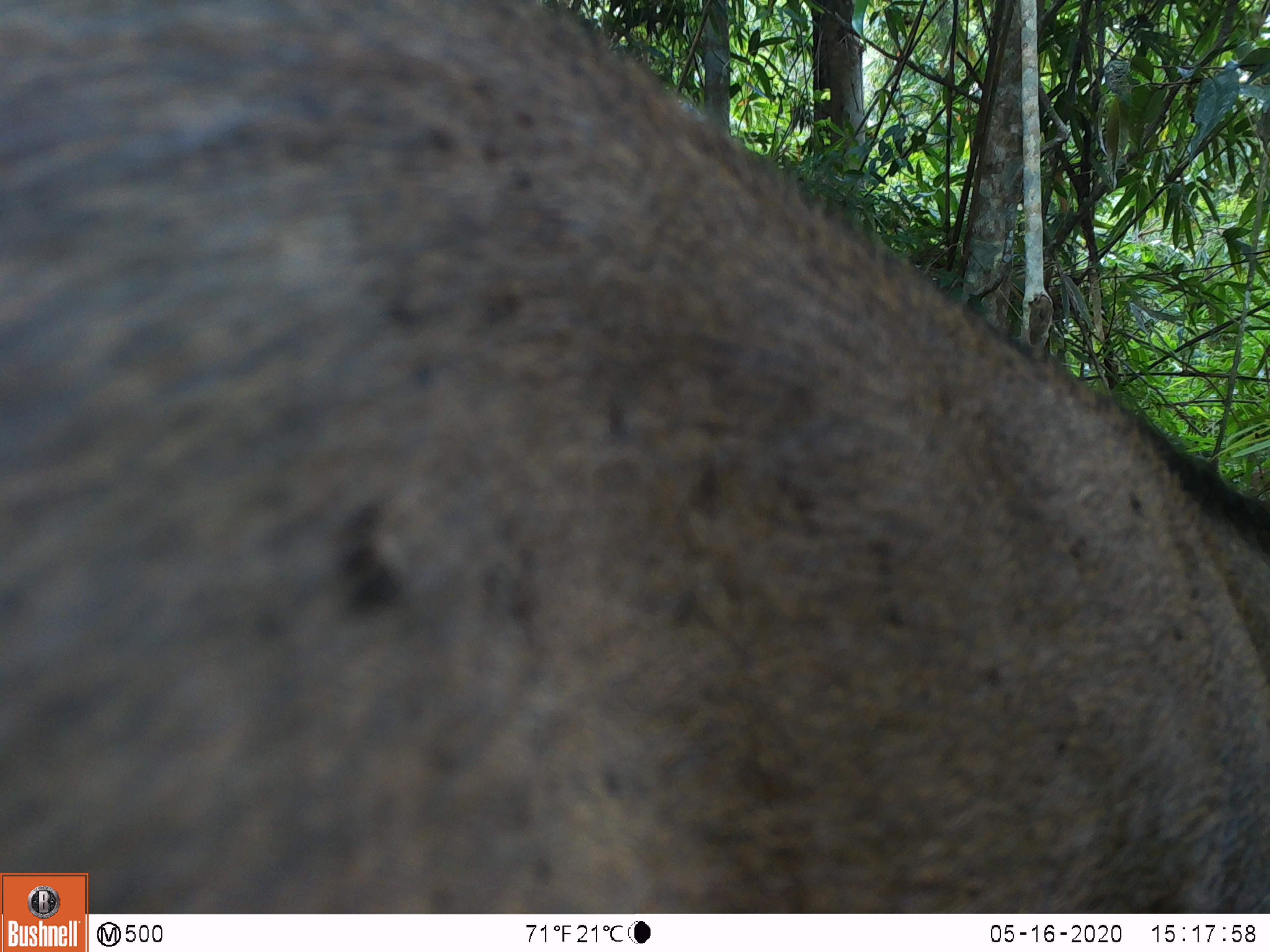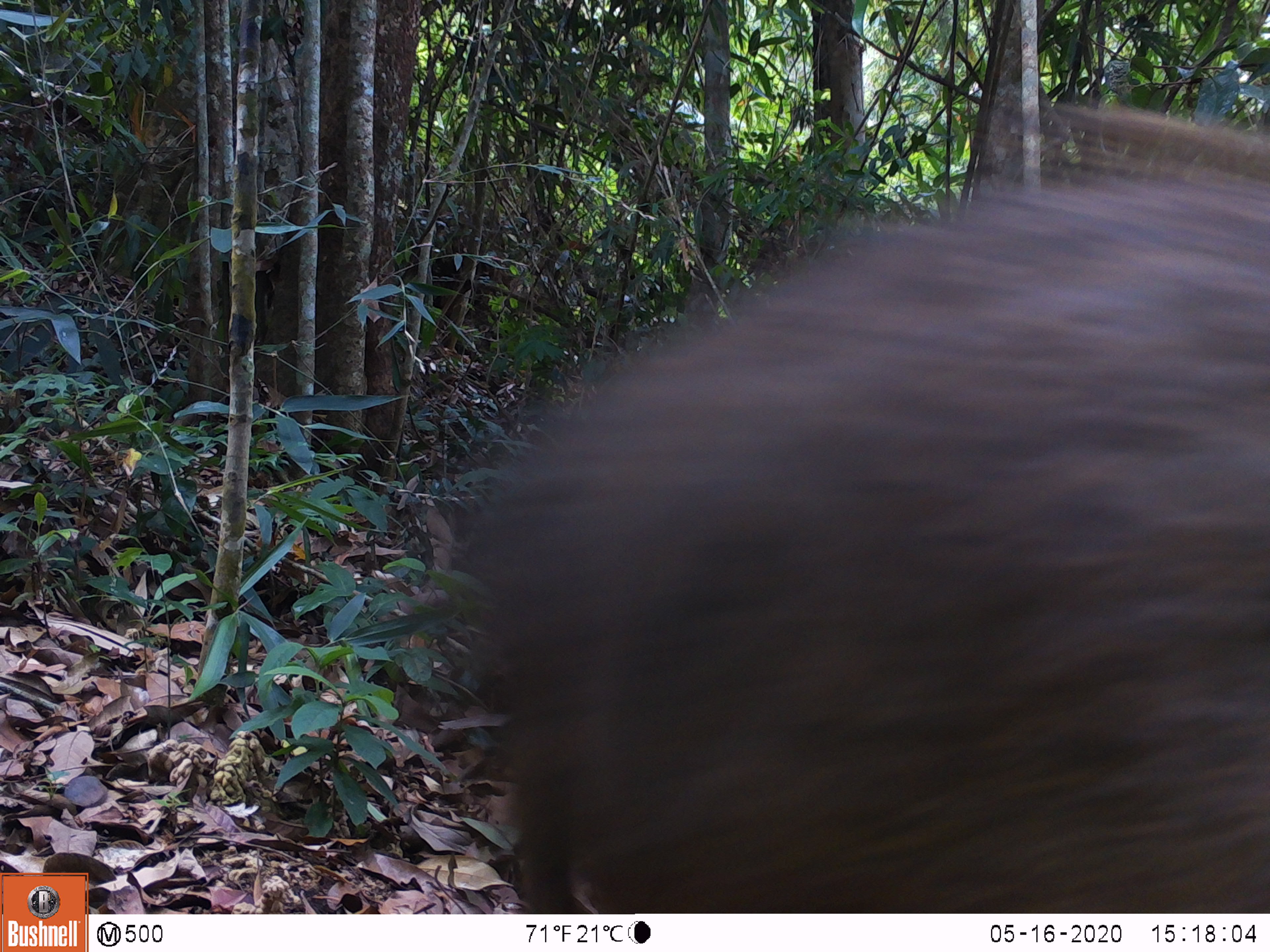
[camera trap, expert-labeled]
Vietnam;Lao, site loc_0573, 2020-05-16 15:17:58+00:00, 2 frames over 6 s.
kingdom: Animalia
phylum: Chordata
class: Mammalia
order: Artiodactyla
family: Suidae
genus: Sus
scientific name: Sus scrofa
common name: eurasian wild pig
Eurasian wild pig (Sus scrofa). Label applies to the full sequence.